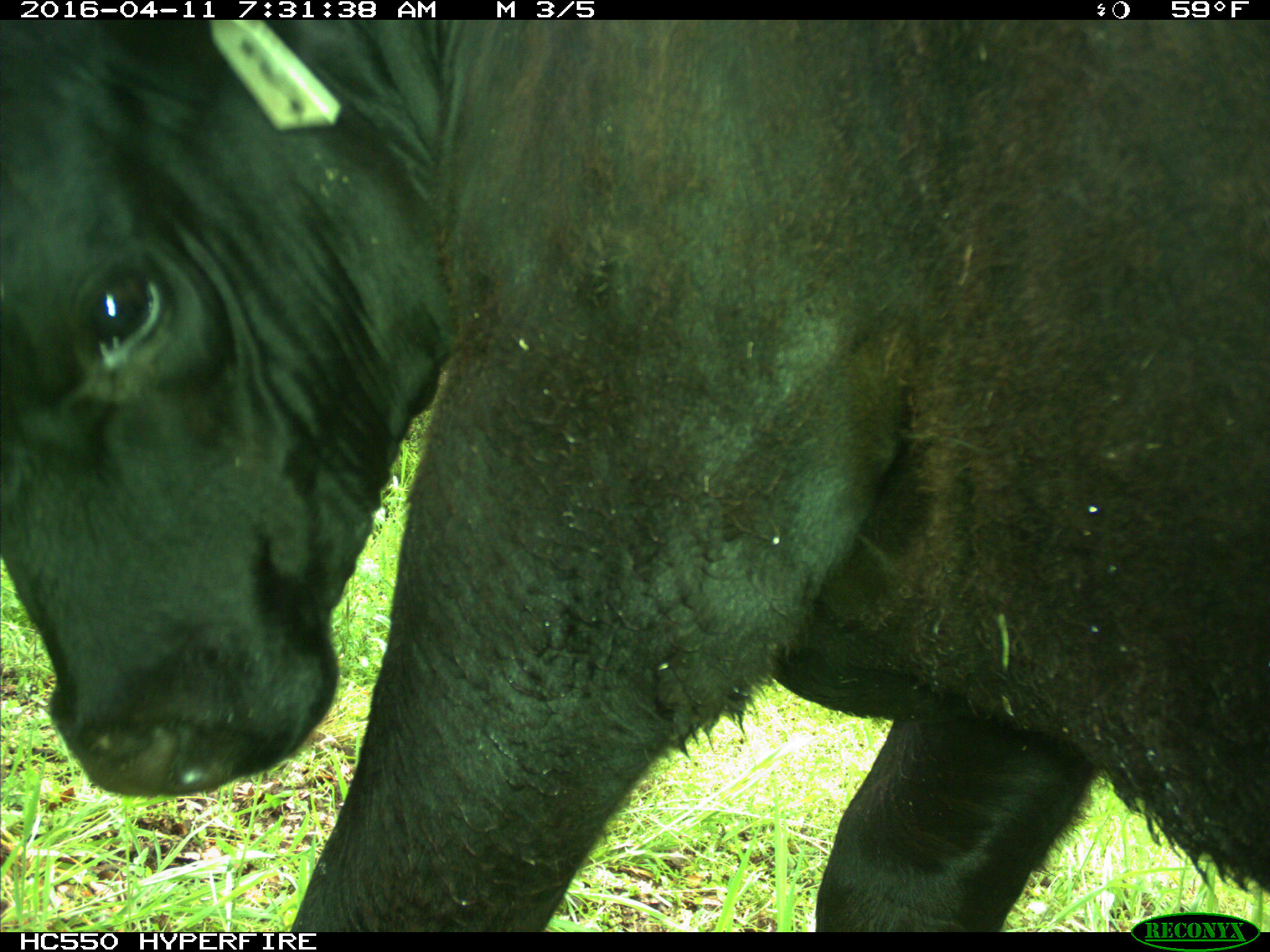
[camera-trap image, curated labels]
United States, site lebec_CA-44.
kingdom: Animalia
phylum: Chordata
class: Mammalia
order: Artiodactyla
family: Bovidae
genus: Bos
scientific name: Bos taurus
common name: domestic cow